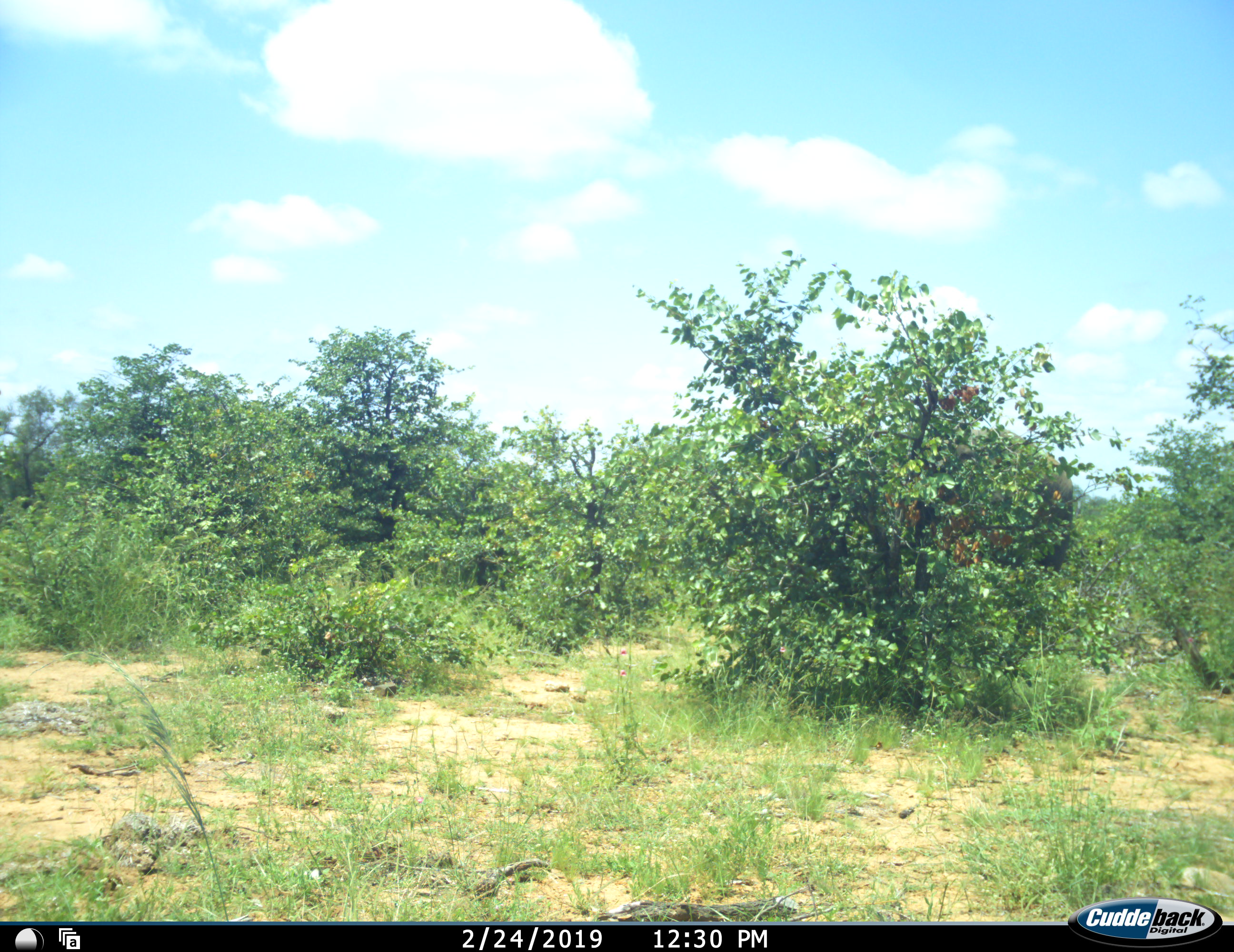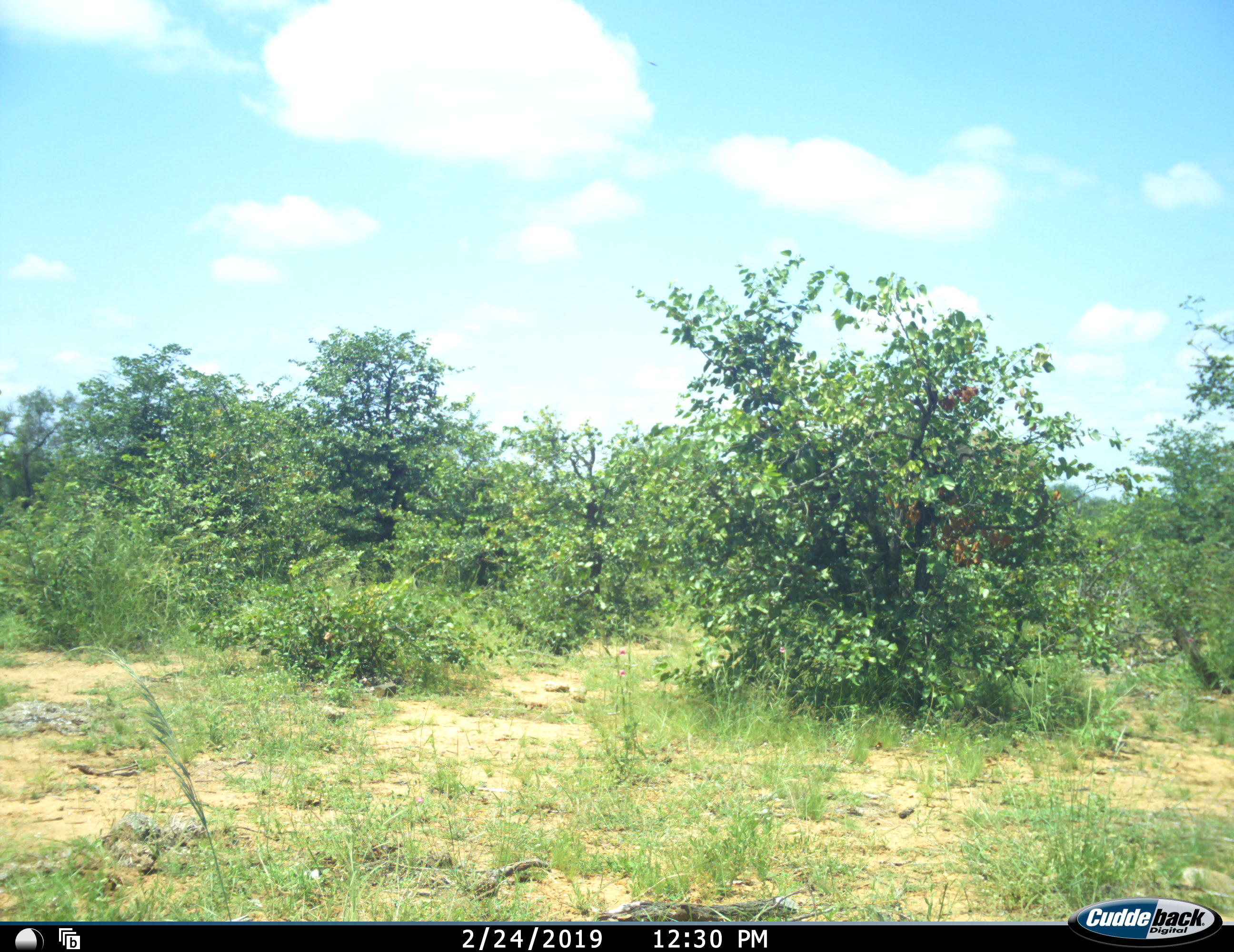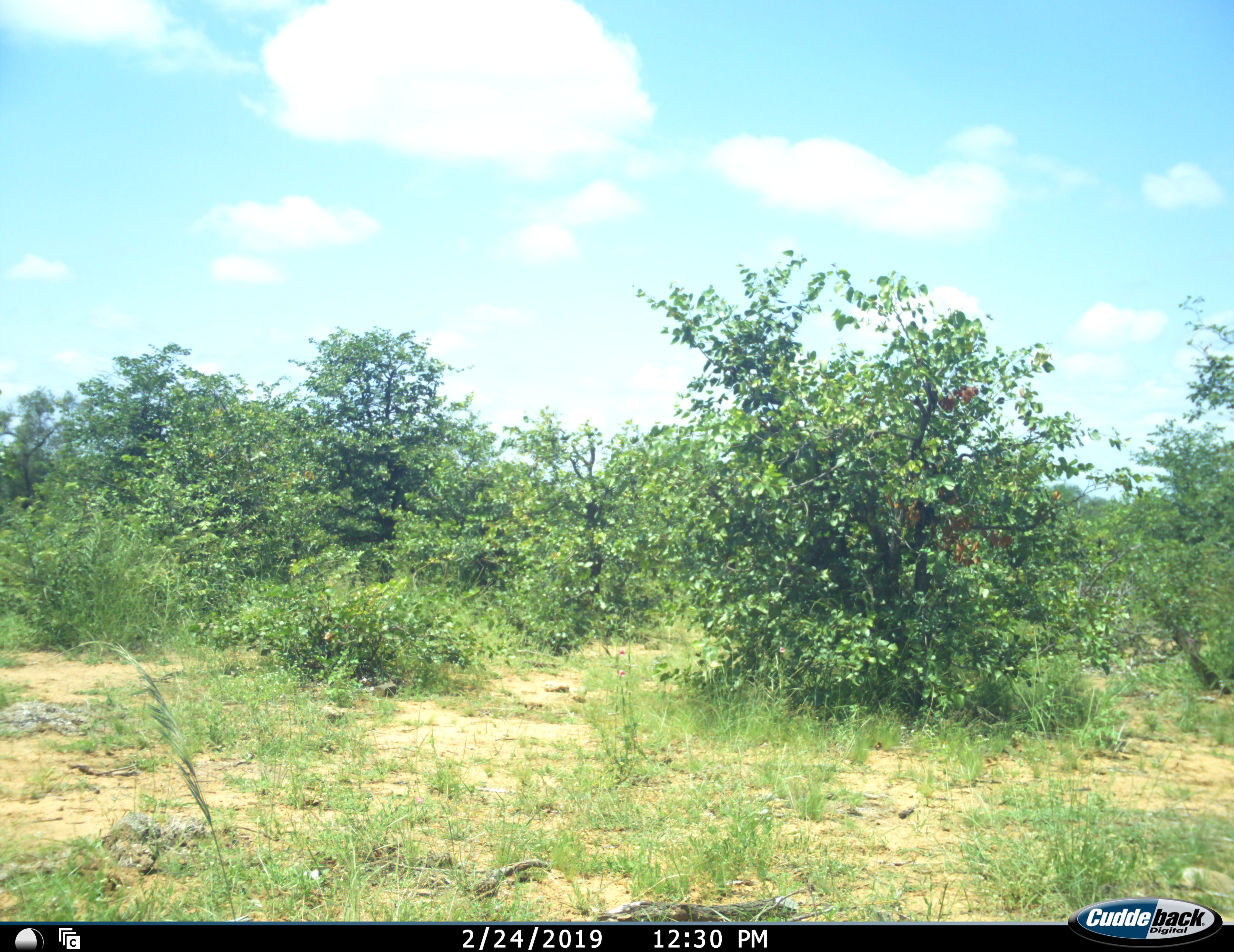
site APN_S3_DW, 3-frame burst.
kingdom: Animalia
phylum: Chordata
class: Mammalia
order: Proboscidea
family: Elephantidae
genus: Loxodonta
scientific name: Loxodonta africana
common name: african bush elephant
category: elephant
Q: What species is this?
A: Elephant (african bush elephant) (Loxodonta africana).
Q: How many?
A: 1.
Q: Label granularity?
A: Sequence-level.